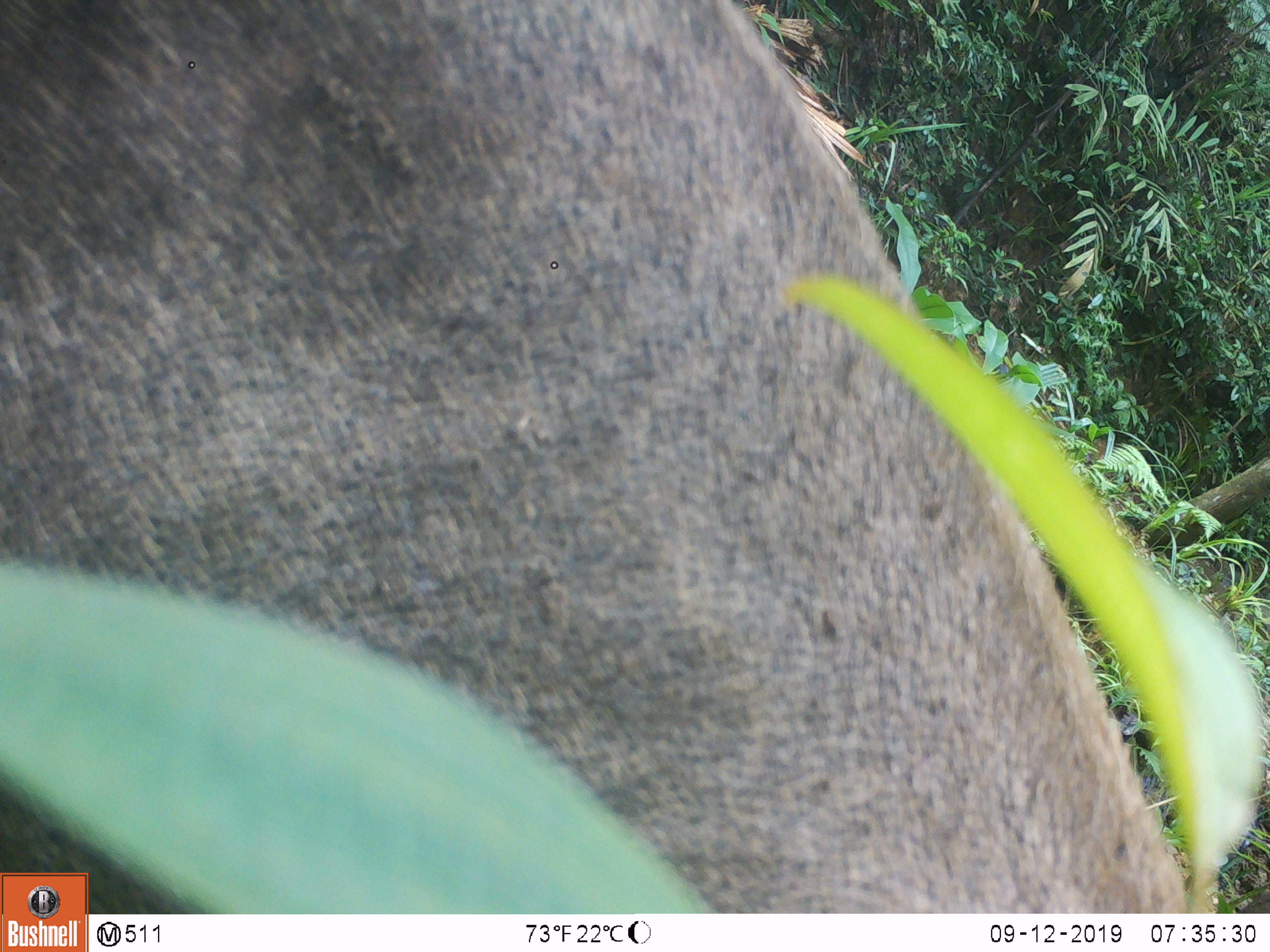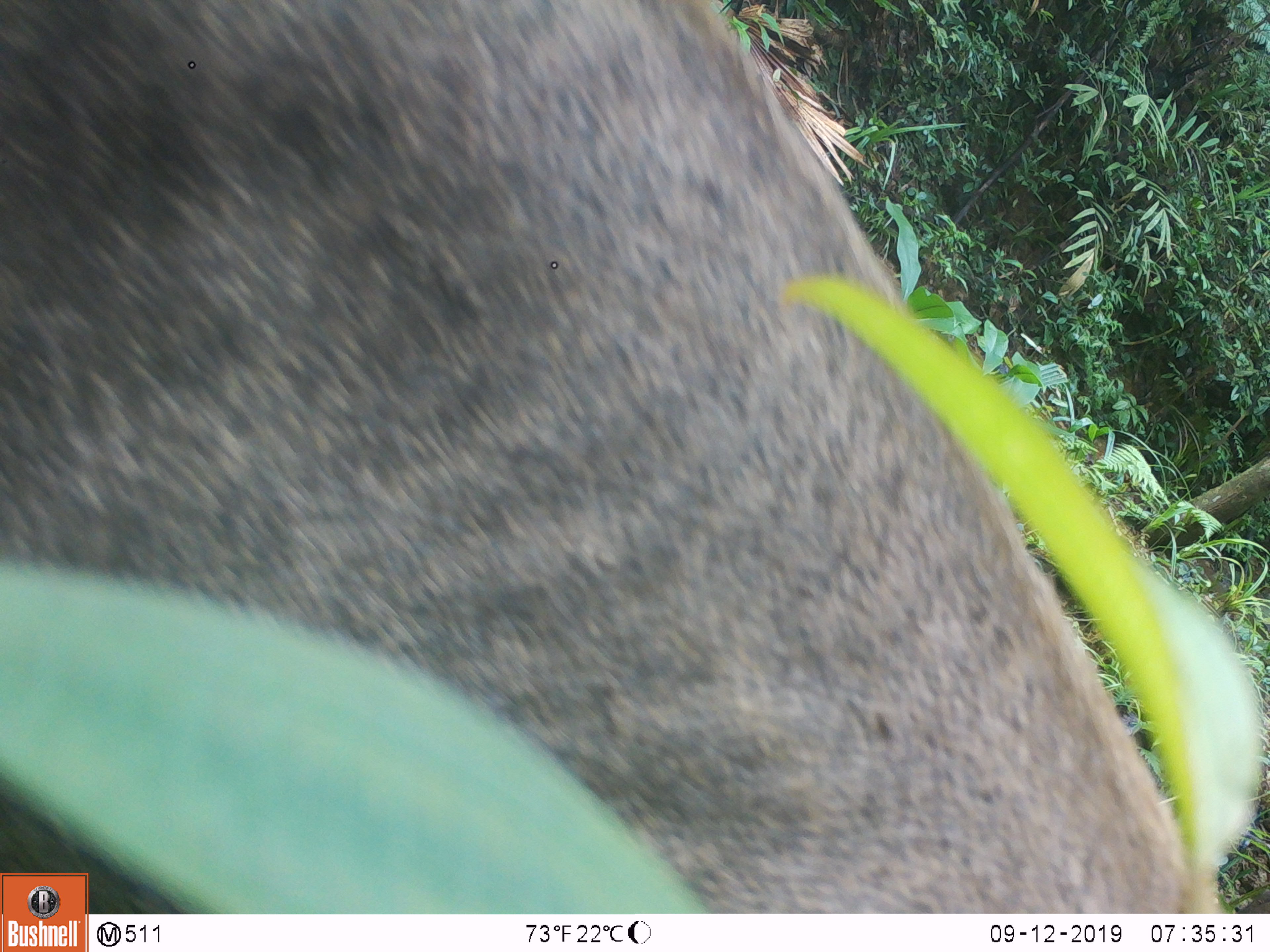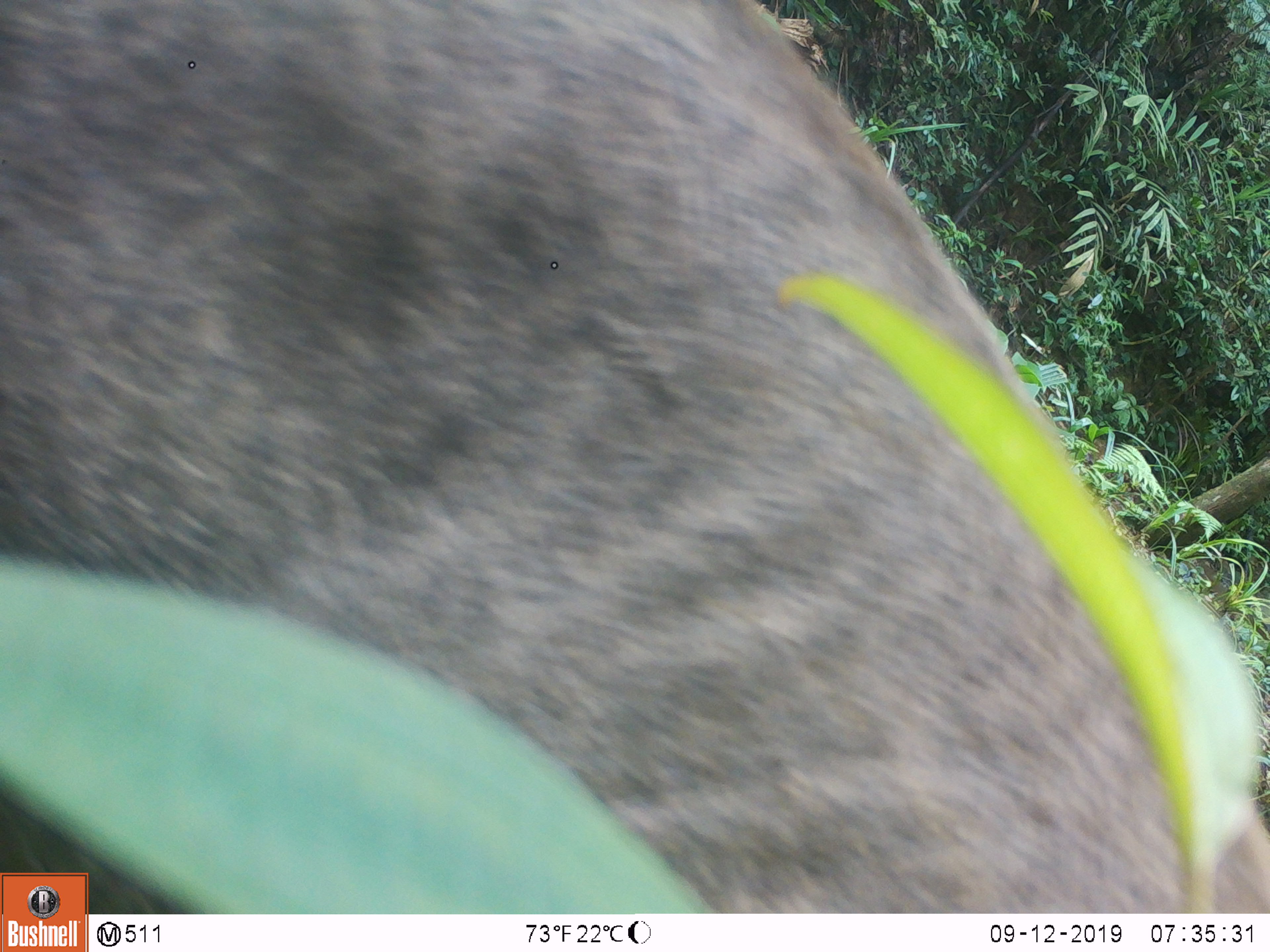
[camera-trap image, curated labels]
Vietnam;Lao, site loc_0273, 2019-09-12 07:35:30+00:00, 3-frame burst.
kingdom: Animalia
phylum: Chordata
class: Mammalia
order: Artiodactyla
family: Suidae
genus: Sus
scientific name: Sus scrofa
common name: eurasian wild pig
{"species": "eurasian wild pig (Sus scrofa)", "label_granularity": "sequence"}